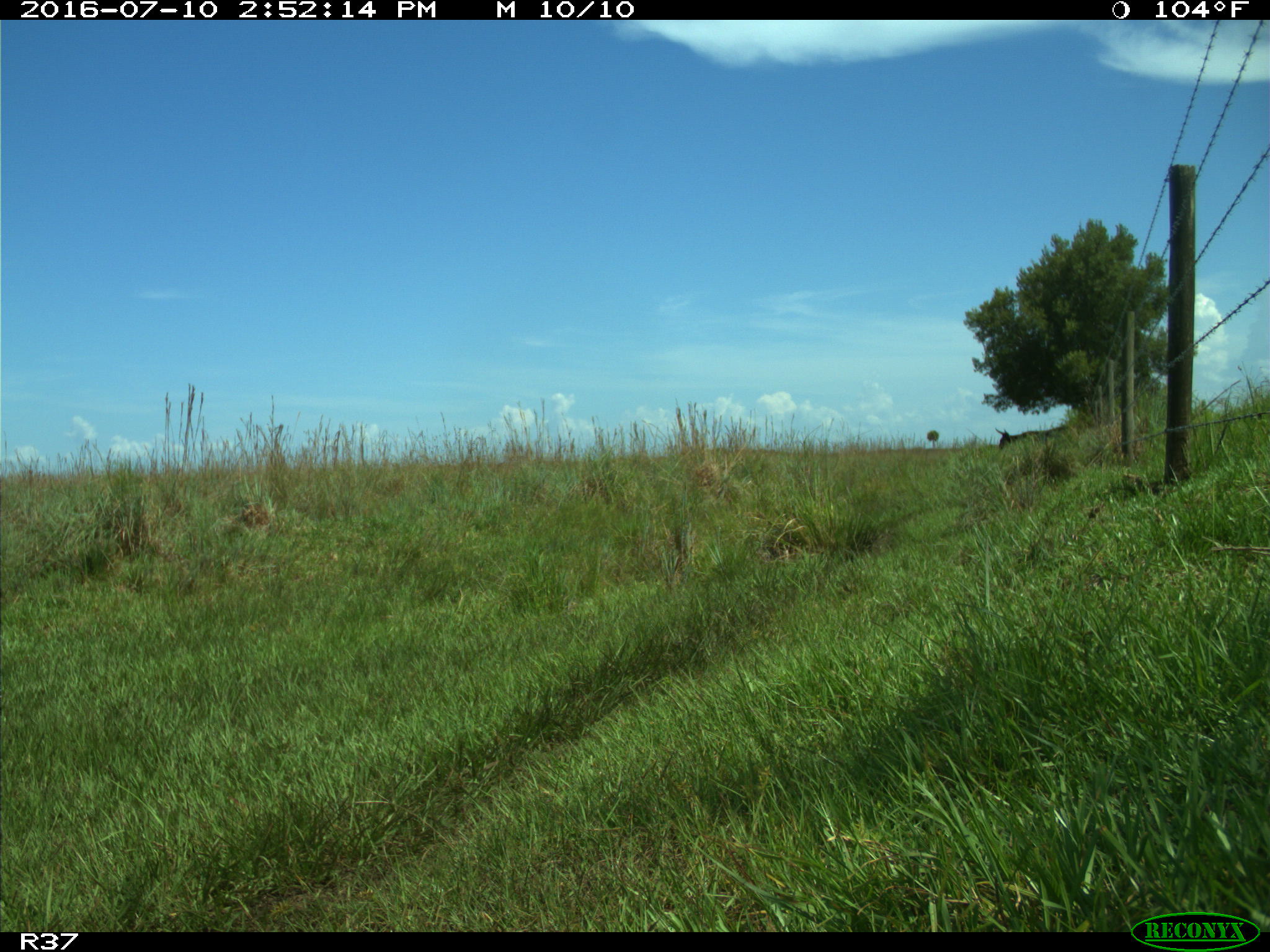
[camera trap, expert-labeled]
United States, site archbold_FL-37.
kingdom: Animalia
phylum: Chordata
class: Aves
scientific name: Aves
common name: birds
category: unidentified bird